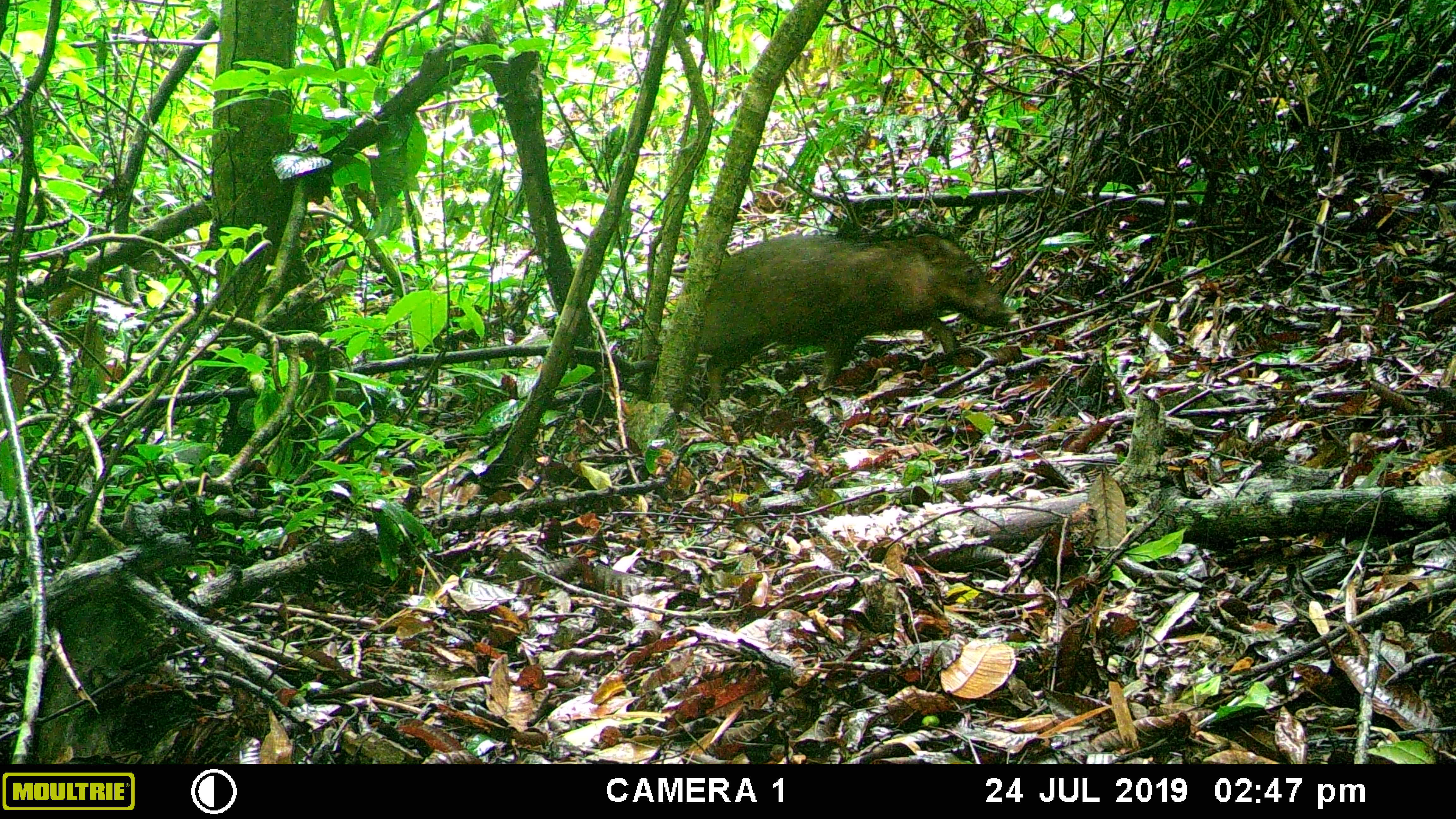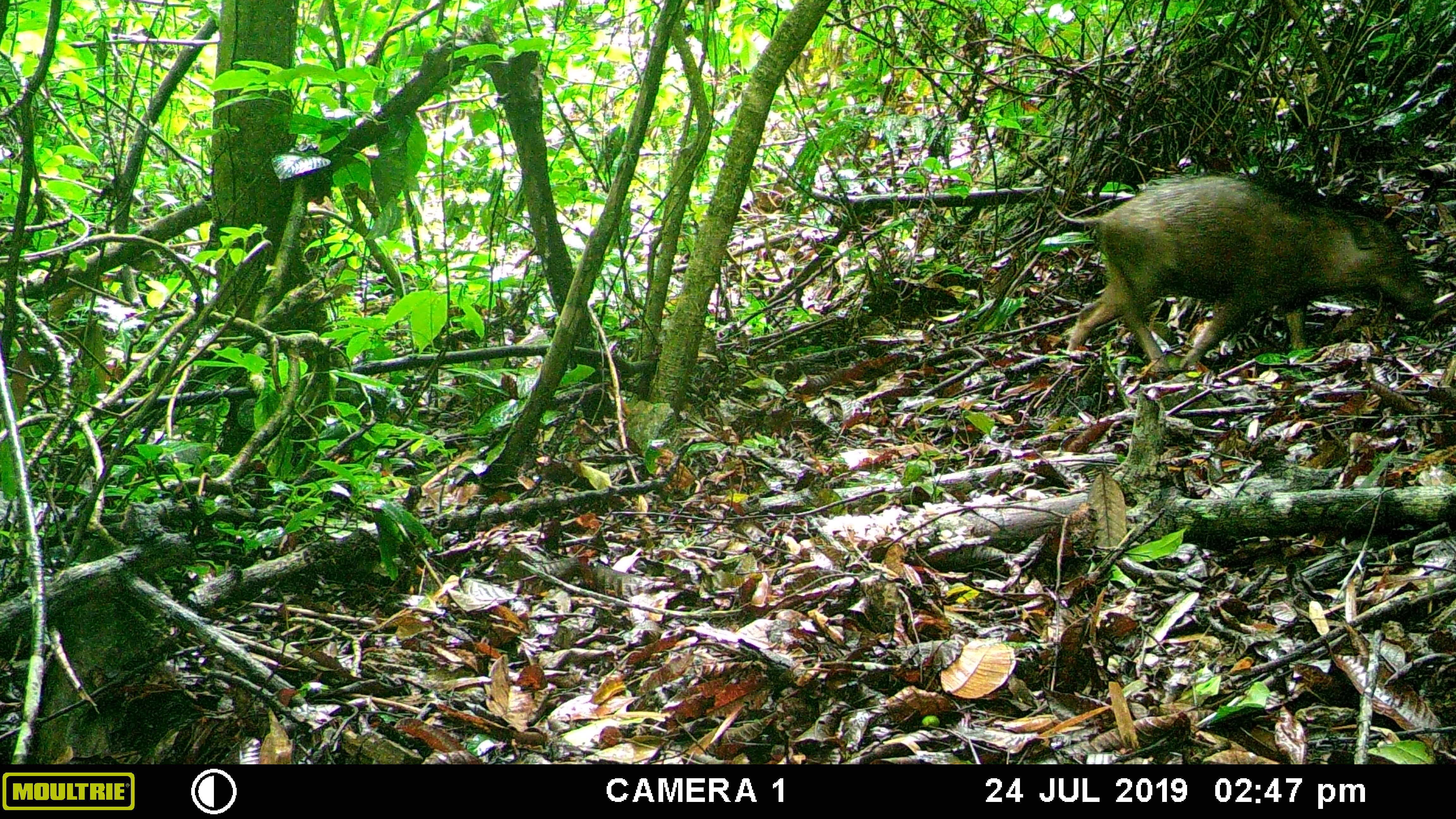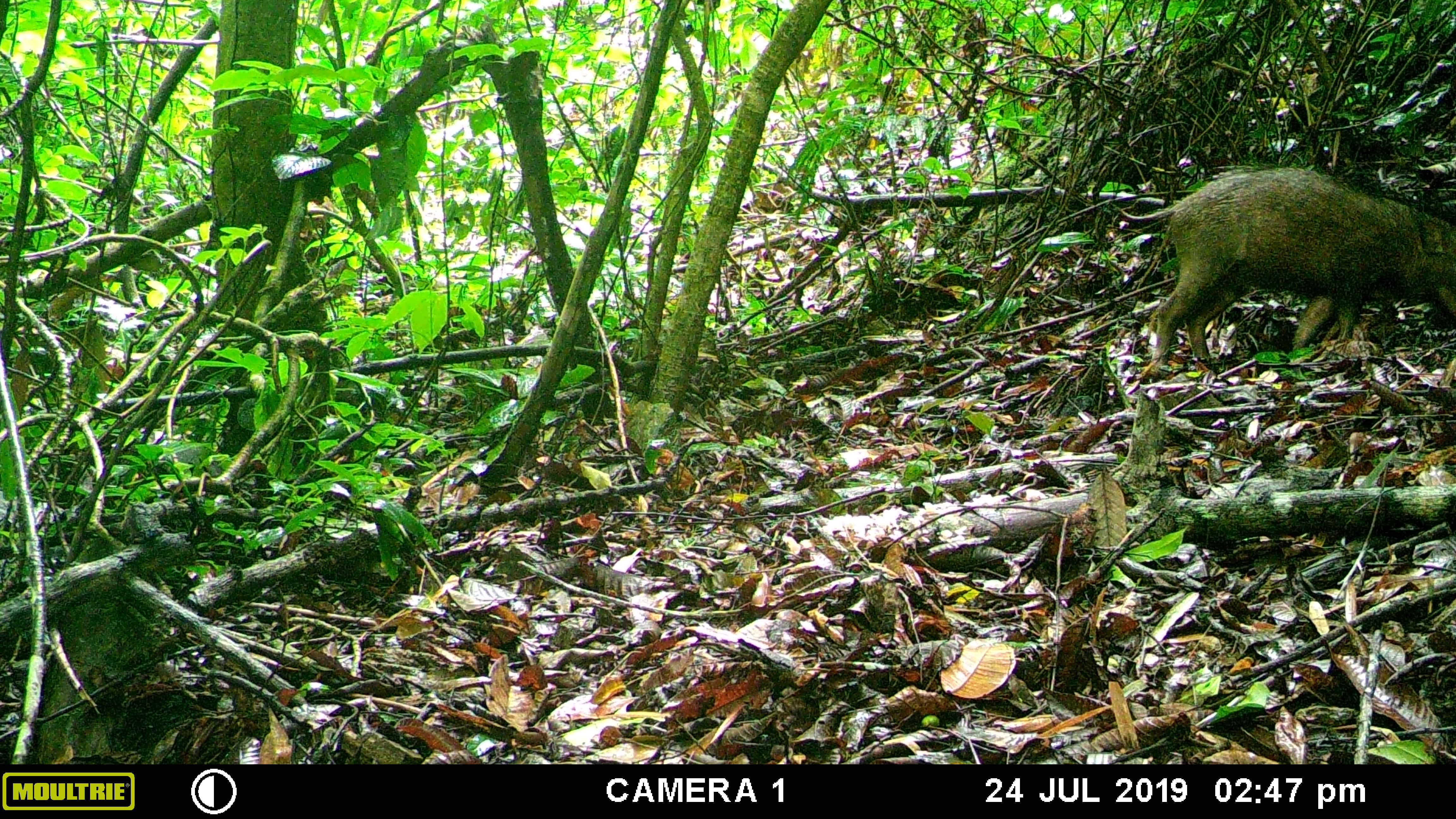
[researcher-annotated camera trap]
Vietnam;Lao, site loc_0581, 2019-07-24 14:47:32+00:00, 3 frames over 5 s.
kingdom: Animalia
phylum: Chordata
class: Mammalia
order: Artiodactyla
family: Suidae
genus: Sus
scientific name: Sus scrofa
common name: eurasian wild pig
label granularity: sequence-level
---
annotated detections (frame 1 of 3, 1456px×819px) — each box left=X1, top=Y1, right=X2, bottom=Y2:
eurasian wild pig: left=688, top=232, right=1010, bottom=404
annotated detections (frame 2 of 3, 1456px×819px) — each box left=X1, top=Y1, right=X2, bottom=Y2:
eurasian wild pig: left=1052, top=172, right=1435, bottom=374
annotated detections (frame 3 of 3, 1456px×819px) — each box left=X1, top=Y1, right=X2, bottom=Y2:
eurasian wild pig: left=1112, top=163, right=1454, bottom=362